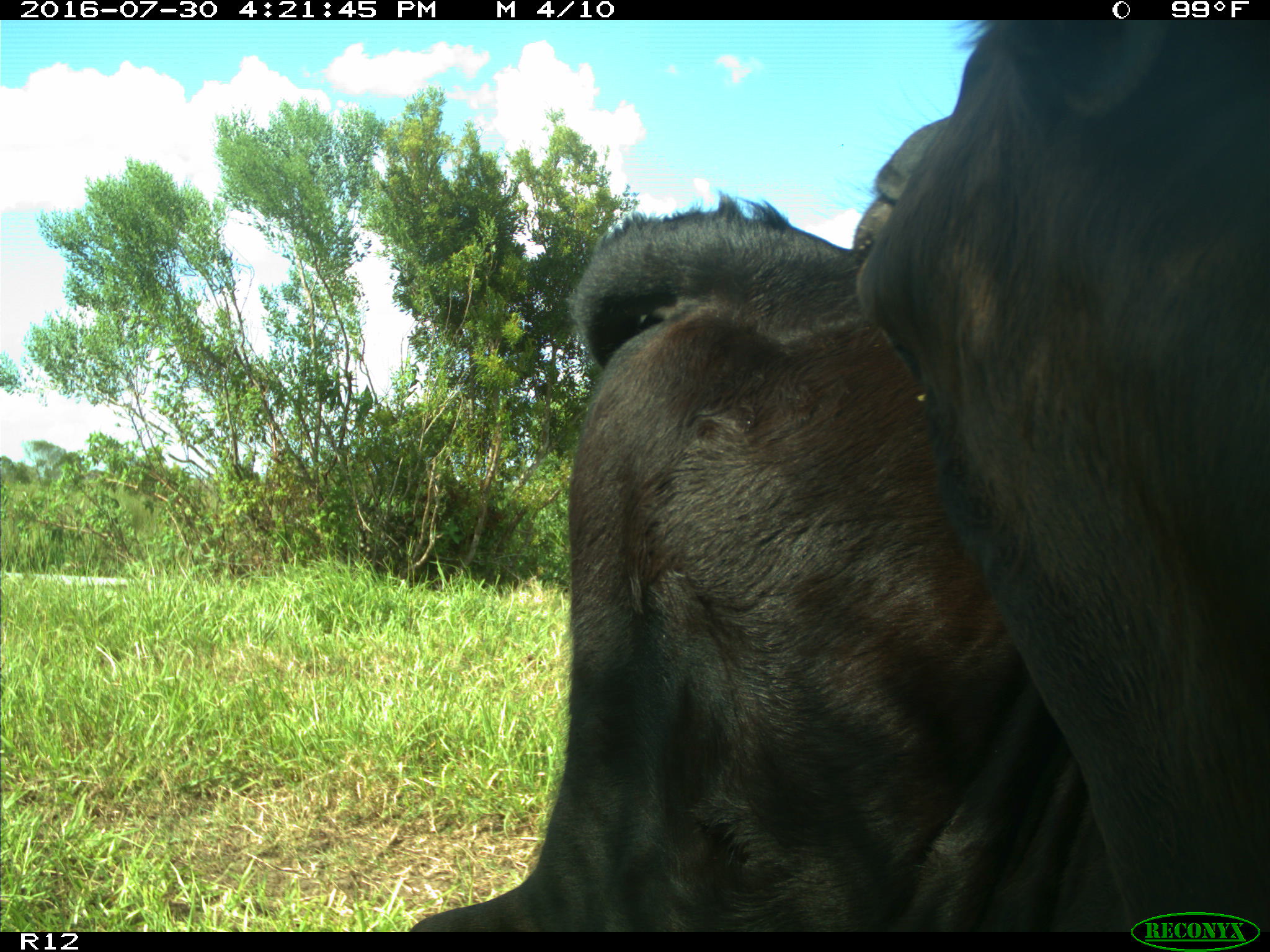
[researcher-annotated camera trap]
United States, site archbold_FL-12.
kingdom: Animalia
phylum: Chordata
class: Mammalia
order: Artiodactyla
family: Bovidae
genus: Bos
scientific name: Bos taurus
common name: domestic cow